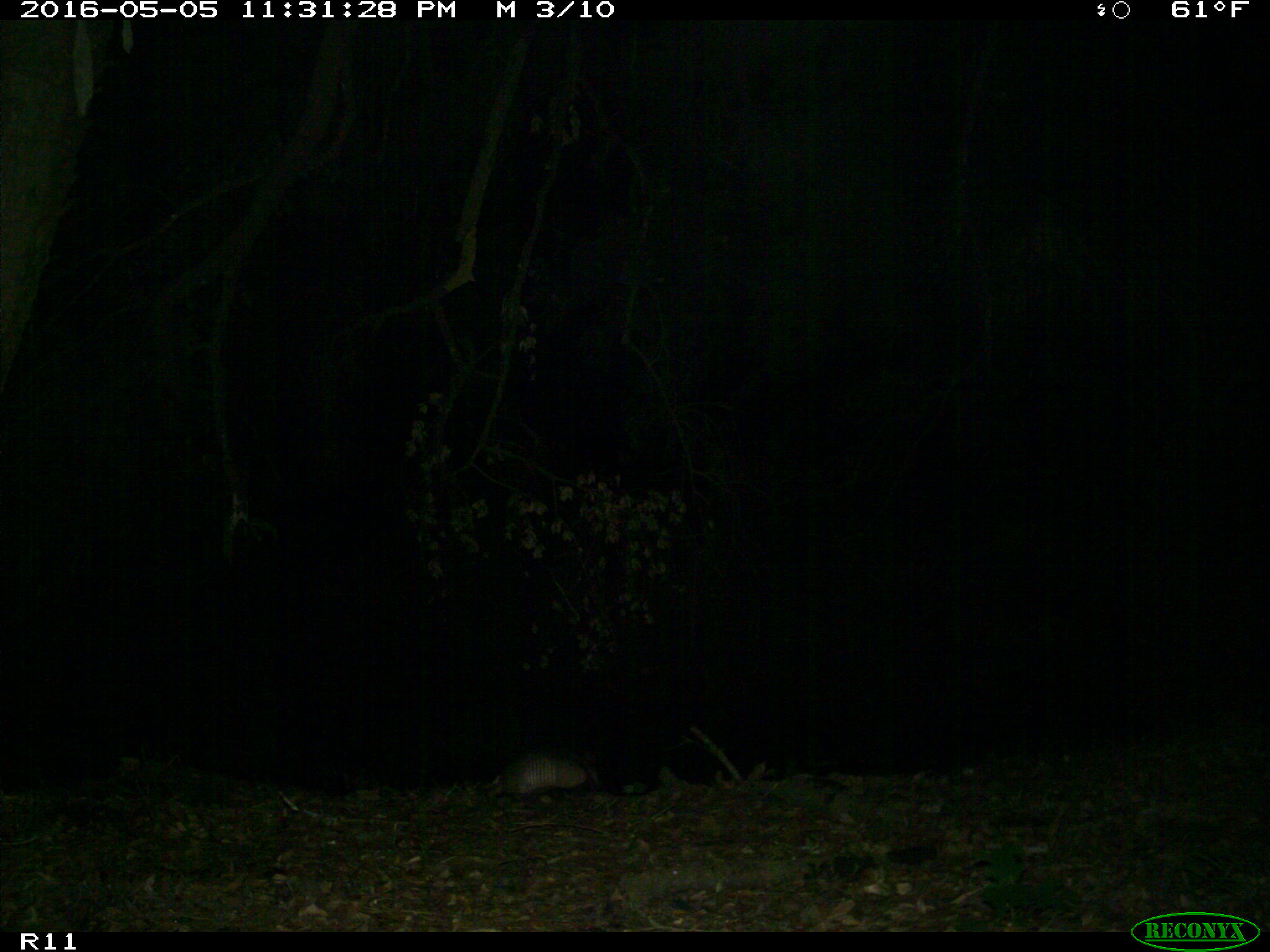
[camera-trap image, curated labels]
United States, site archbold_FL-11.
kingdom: Animalia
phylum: Chordata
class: Mammalia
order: Cingulata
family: Dasypodidae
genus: Dasypus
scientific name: Dasypus novemcinctus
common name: nine-banded armadillo